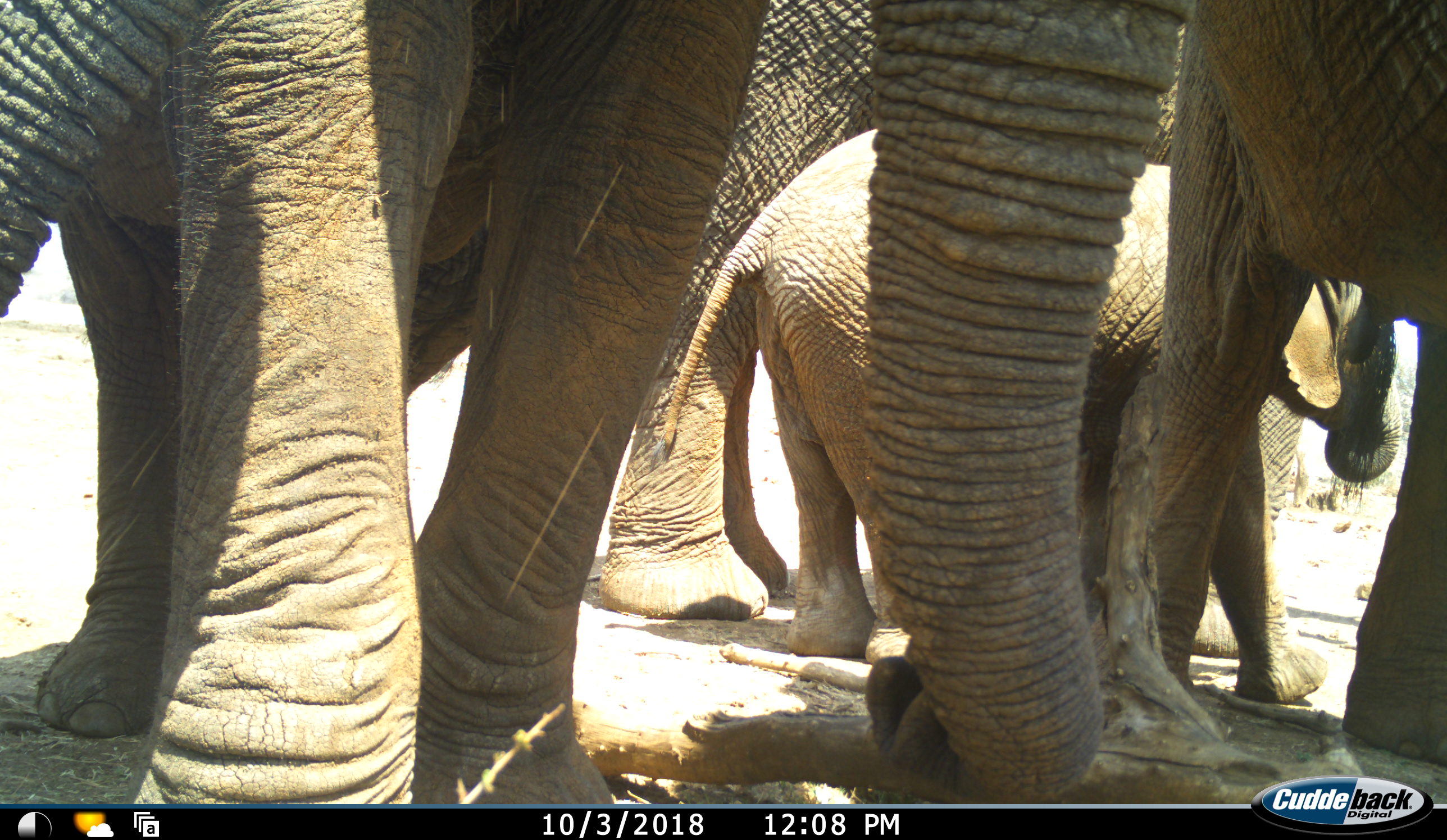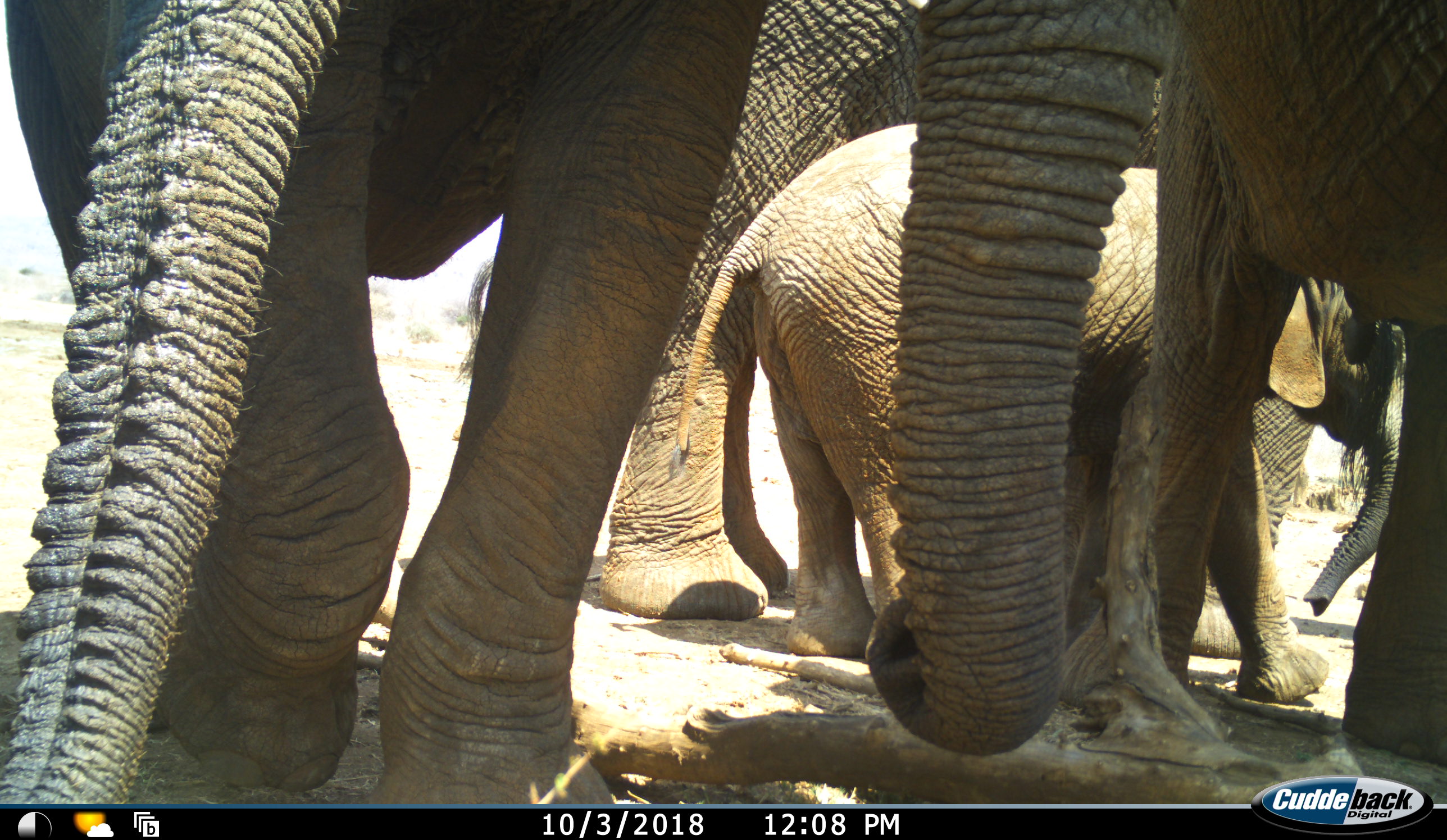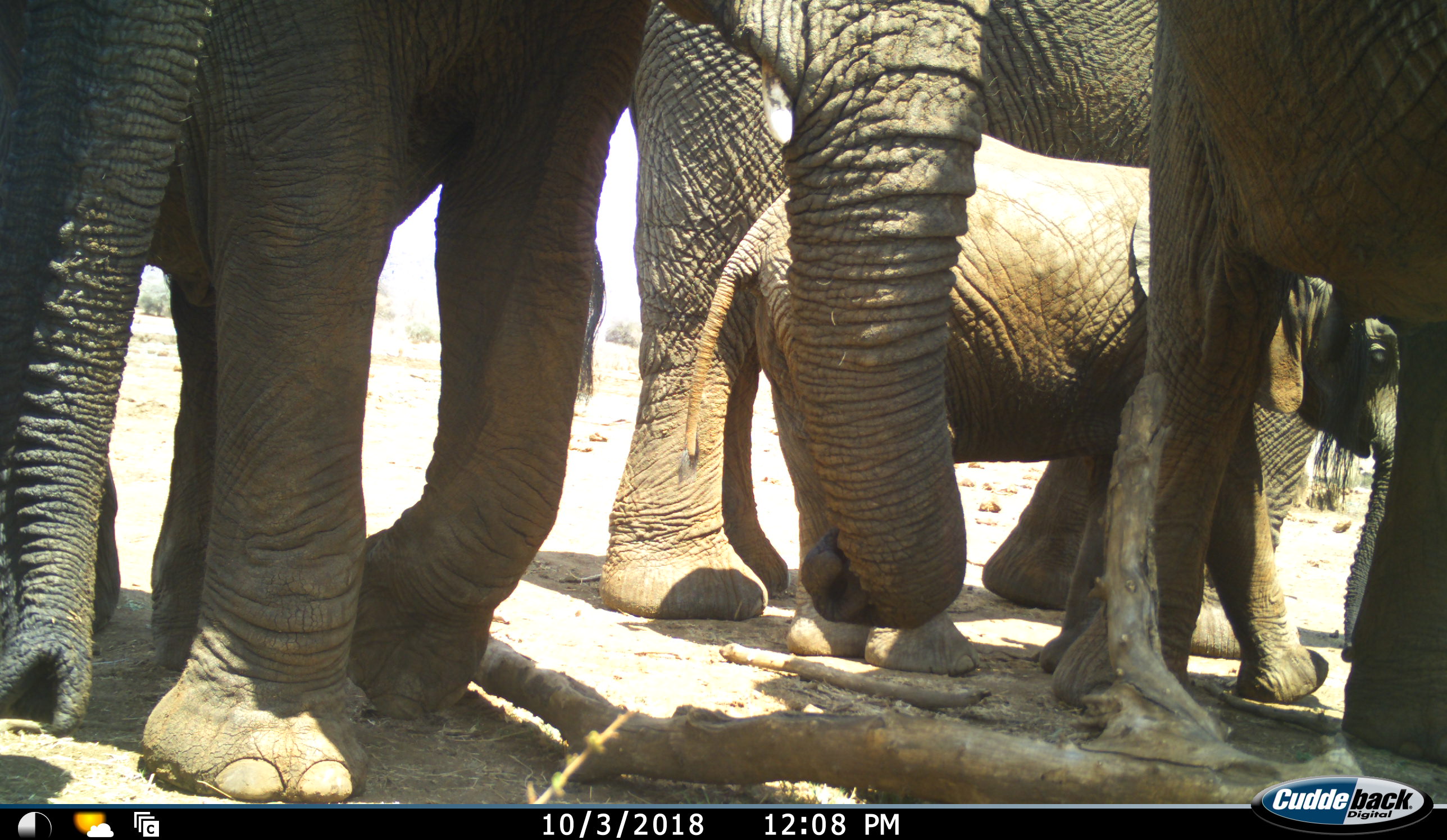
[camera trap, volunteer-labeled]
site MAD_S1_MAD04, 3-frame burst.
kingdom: Animalia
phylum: Chordata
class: Mammalia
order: Proboscidea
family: Elephantidae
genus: Loxodonta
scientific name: Loxodonta africana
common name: african bush elephant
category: elephant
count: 4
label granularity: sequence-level